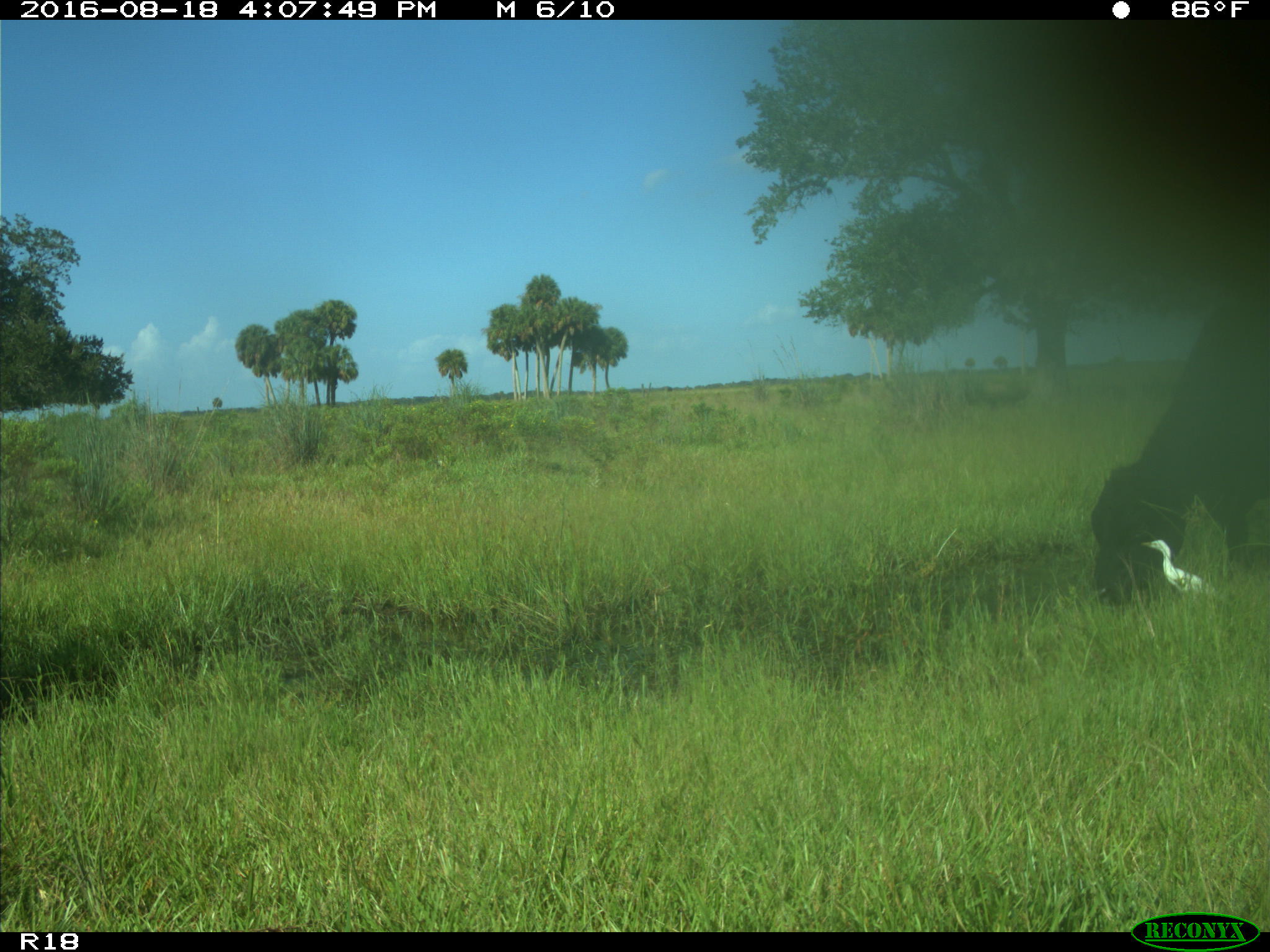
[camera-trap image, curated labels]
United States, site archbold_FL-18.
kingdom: Animalia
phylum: Chordata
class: Mammalia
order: Artiodactyla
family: Bovidae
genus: Bos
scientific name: Bos taurus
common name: domestic cow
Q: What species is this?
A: Bos taurus (domestic cow).